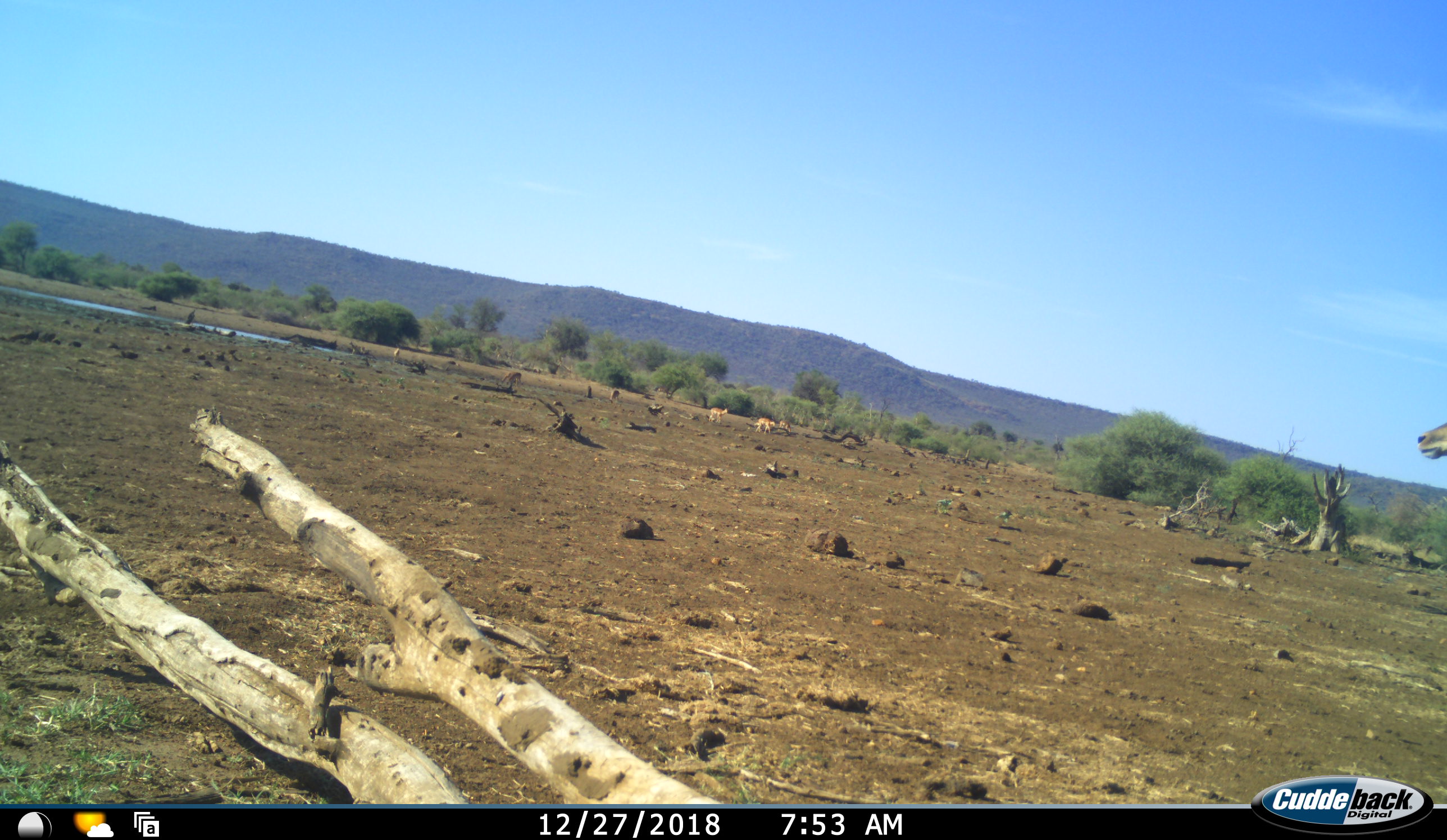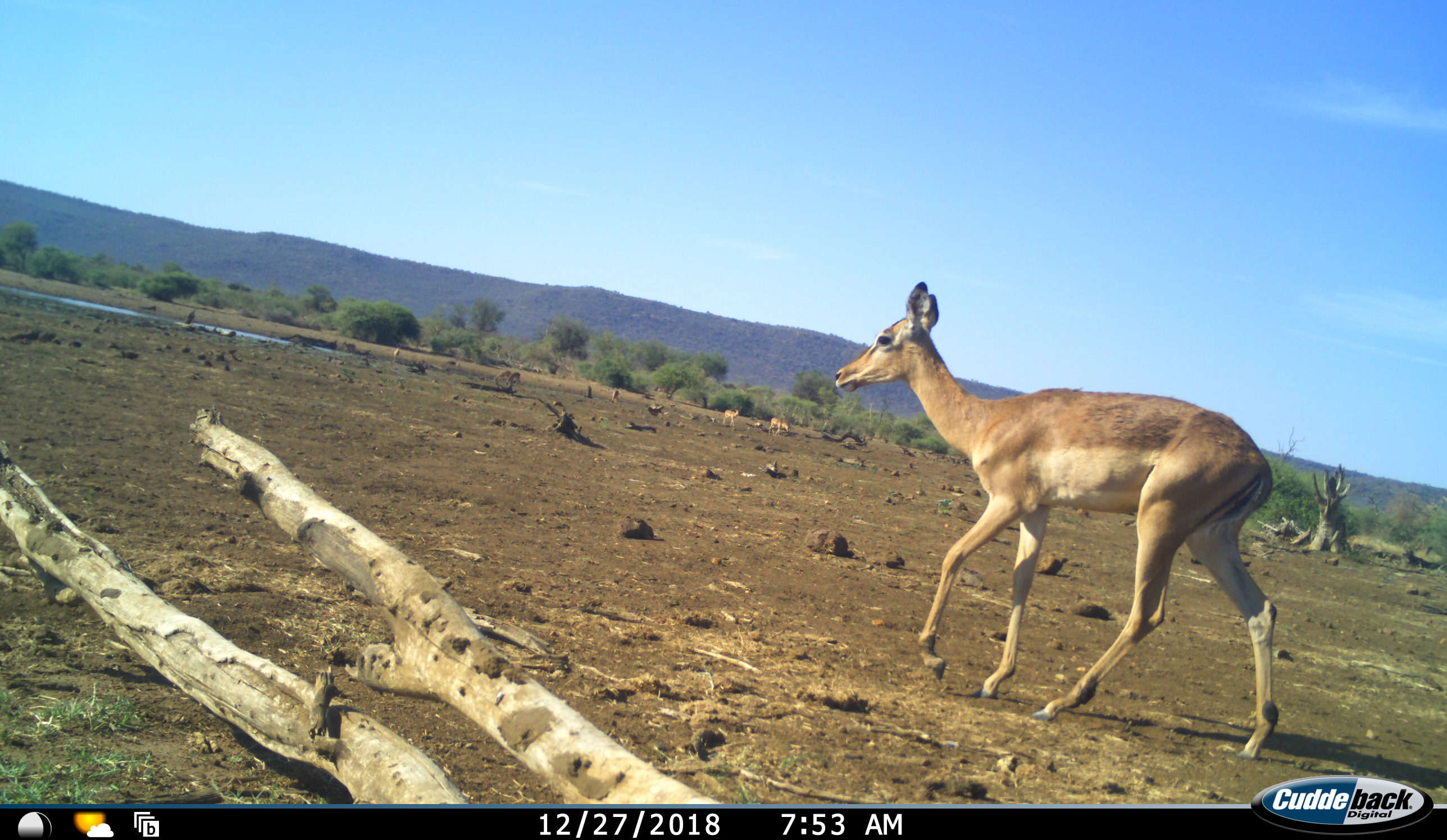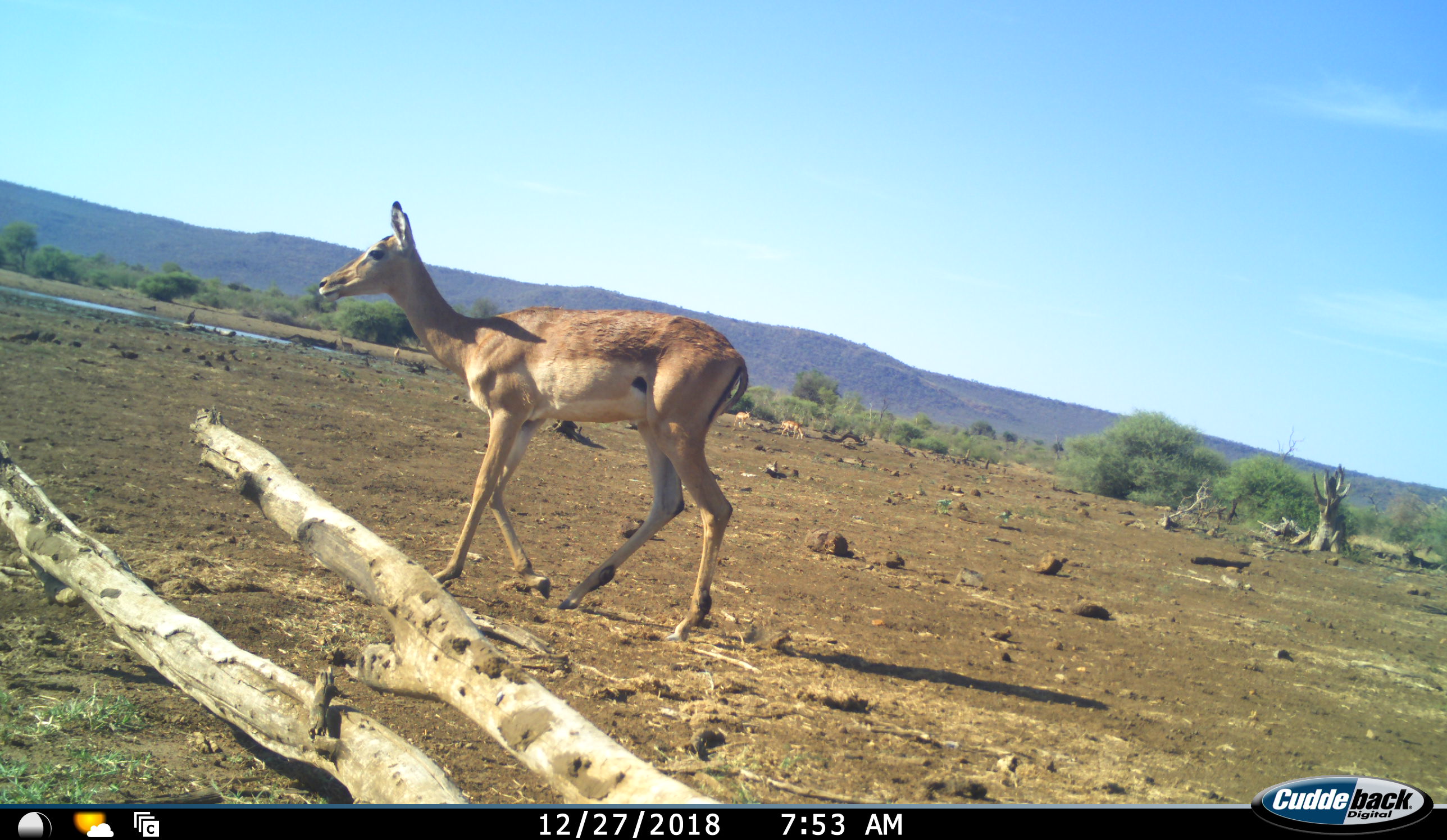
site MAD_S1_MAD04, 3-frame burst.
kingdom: Animalia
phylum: Chordata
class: Mammalia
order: Artiodactyla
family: Bovidae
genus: Aepyceros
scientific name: Aepyceros melampus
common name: impala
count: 3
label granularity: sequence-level